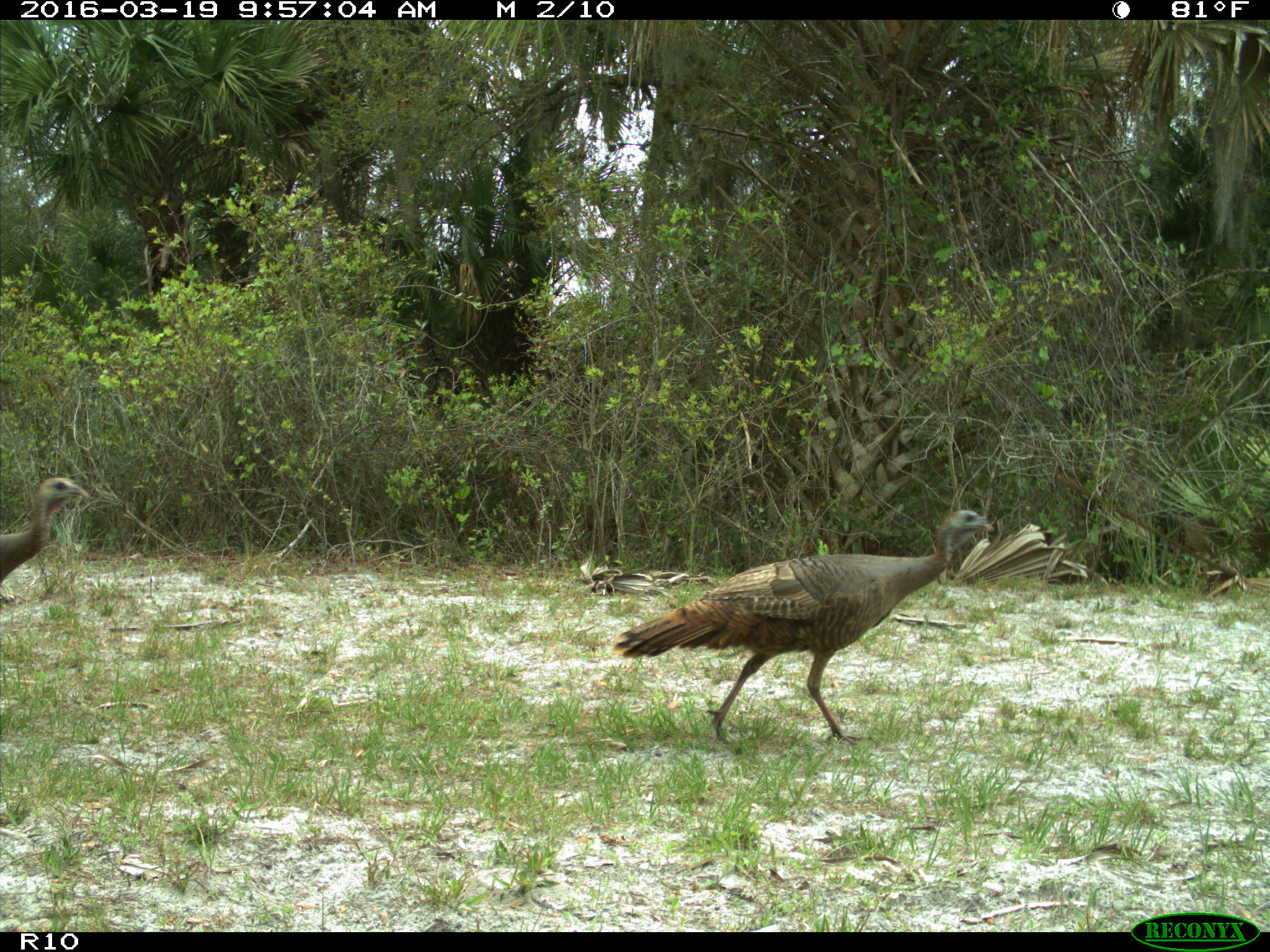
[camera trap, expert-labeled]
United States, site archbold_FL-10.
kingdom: Animalia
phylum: Chordata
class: Aves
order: Galliformes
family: Phasianidae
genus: Meleagris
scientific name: Meleagris gallopavo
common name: wild turkey